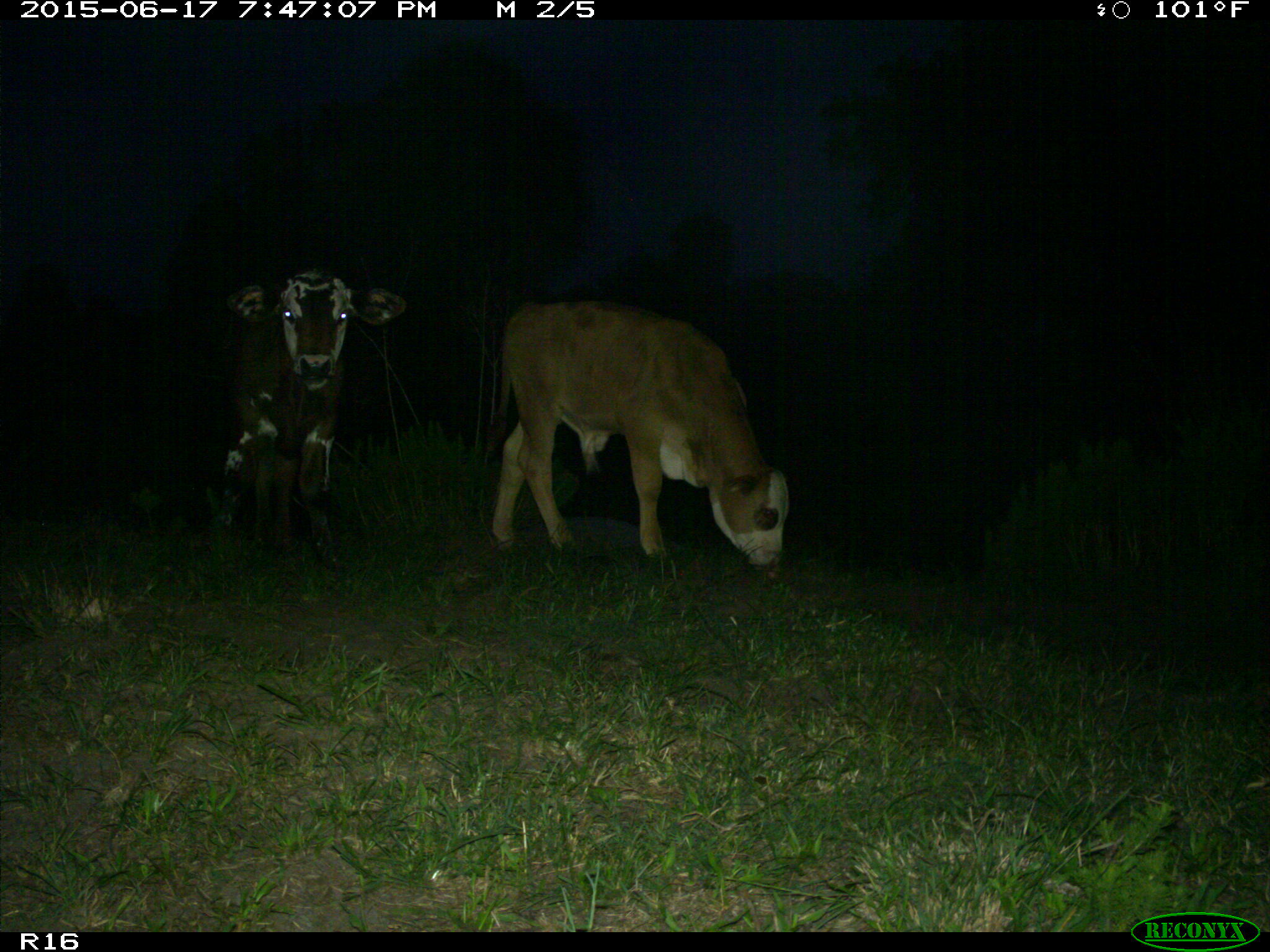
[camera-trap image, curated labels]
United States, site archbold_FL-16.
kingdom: Animalia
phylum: Chordata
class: Mammalia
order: Artiodactyla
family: Bovidae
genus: Bos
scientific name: Bos taurus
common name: domestic cow